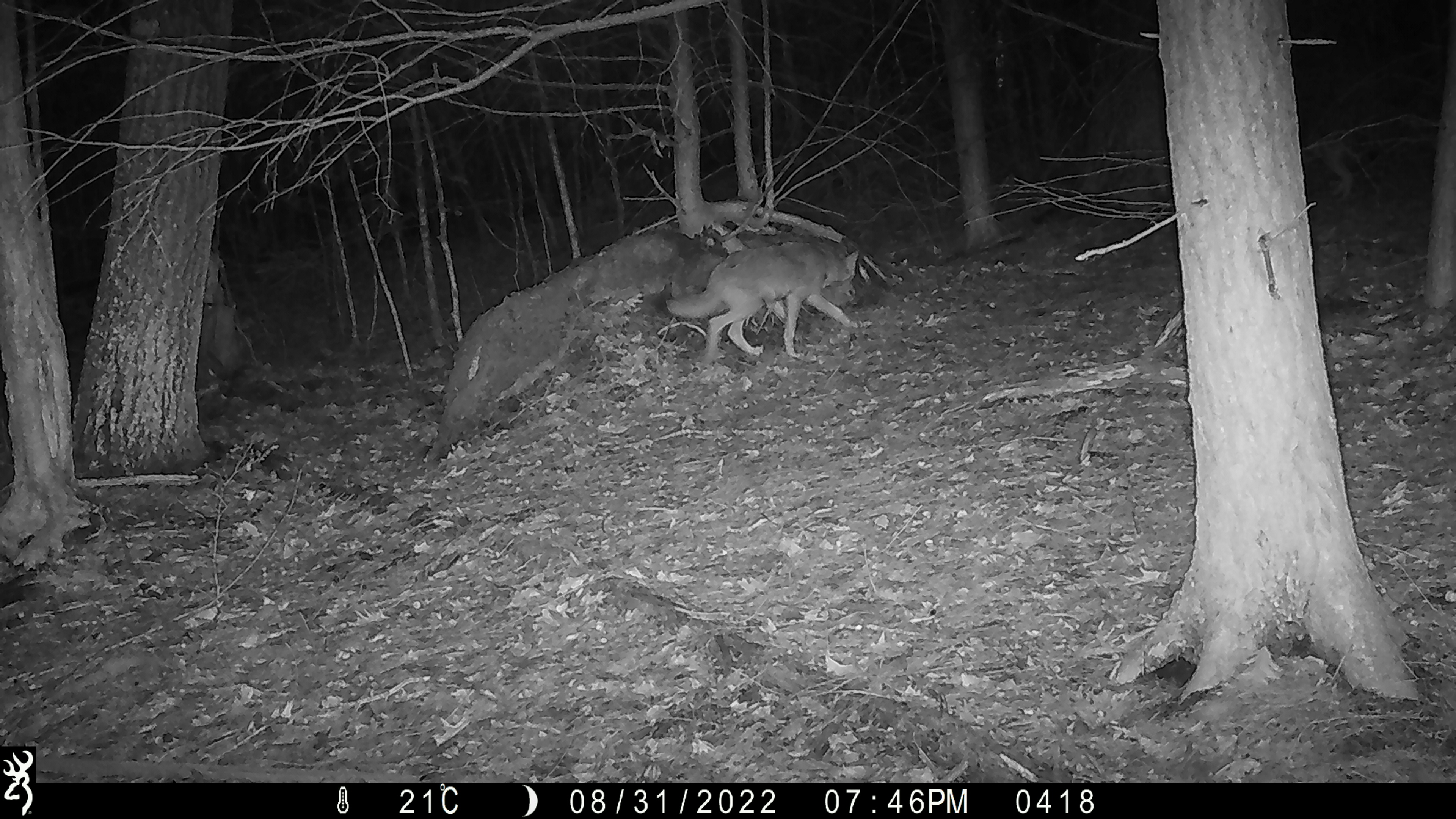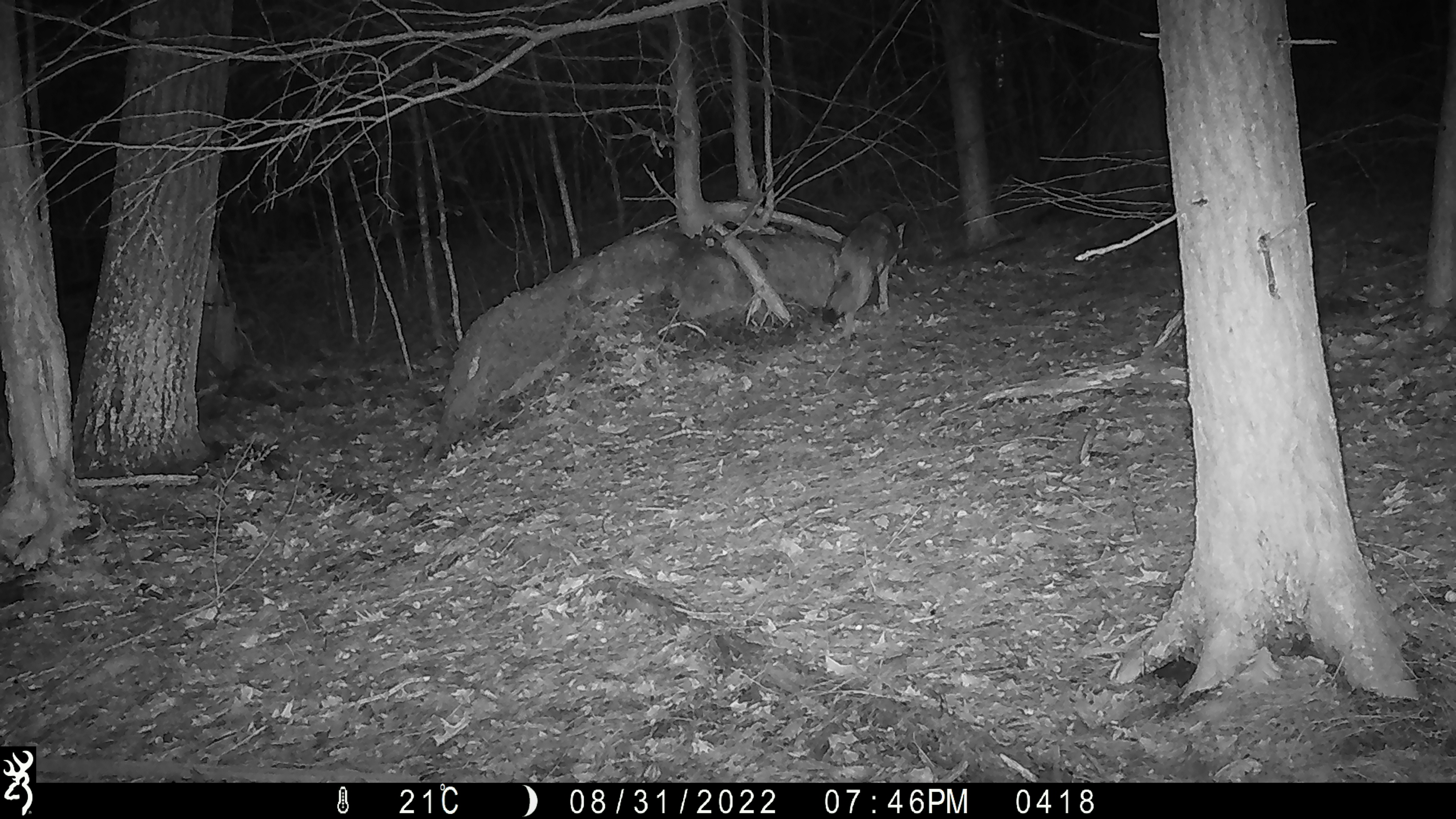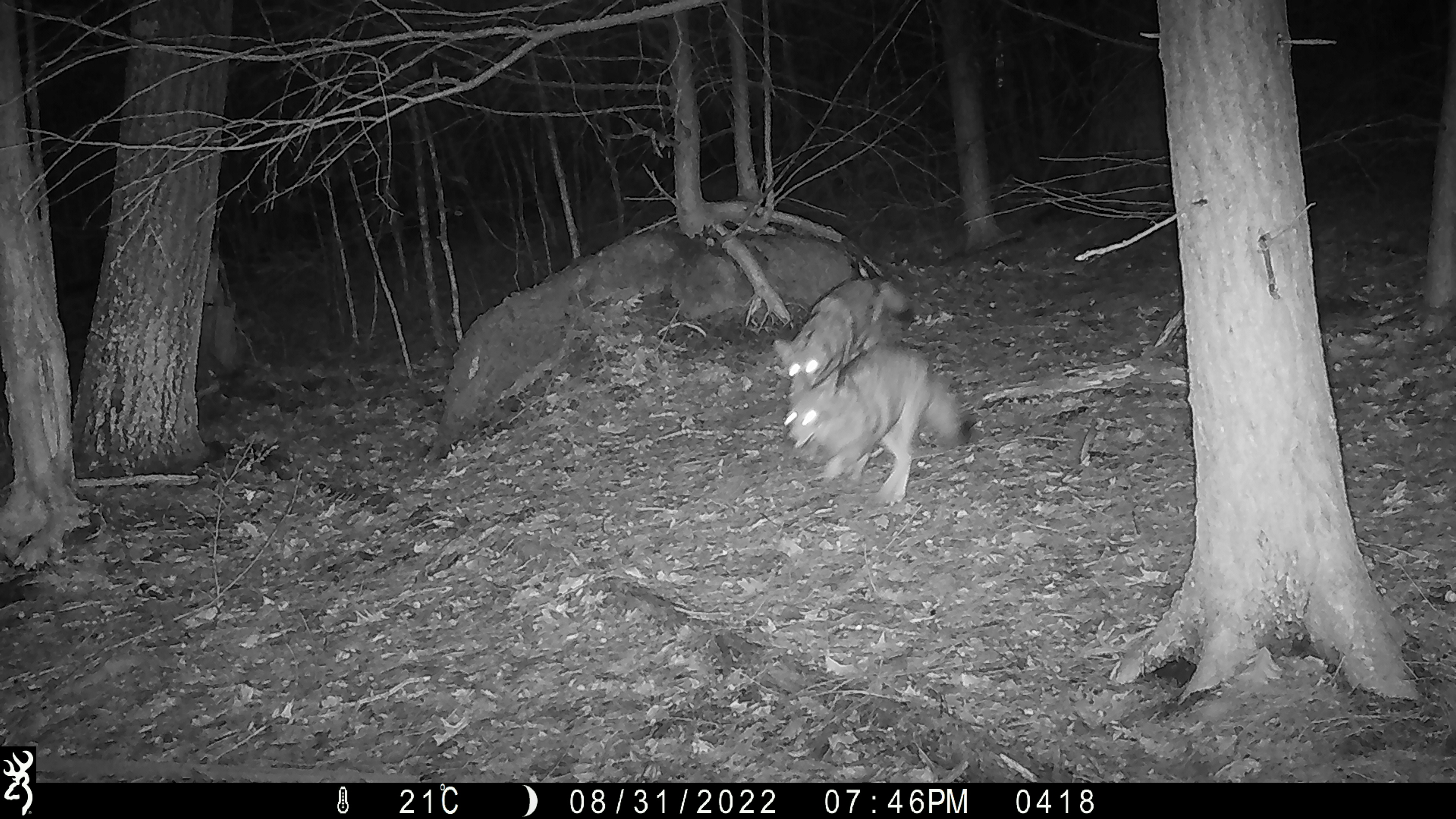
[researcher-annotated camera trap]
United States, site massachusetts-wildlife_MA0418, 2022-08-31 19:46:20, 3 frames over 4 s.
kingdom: Animalia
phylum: Chordata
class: Mammalia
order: Carnivora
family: Canidae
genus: Canis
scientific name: Canis latrans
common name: coyote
Coyote (Canis latrans).